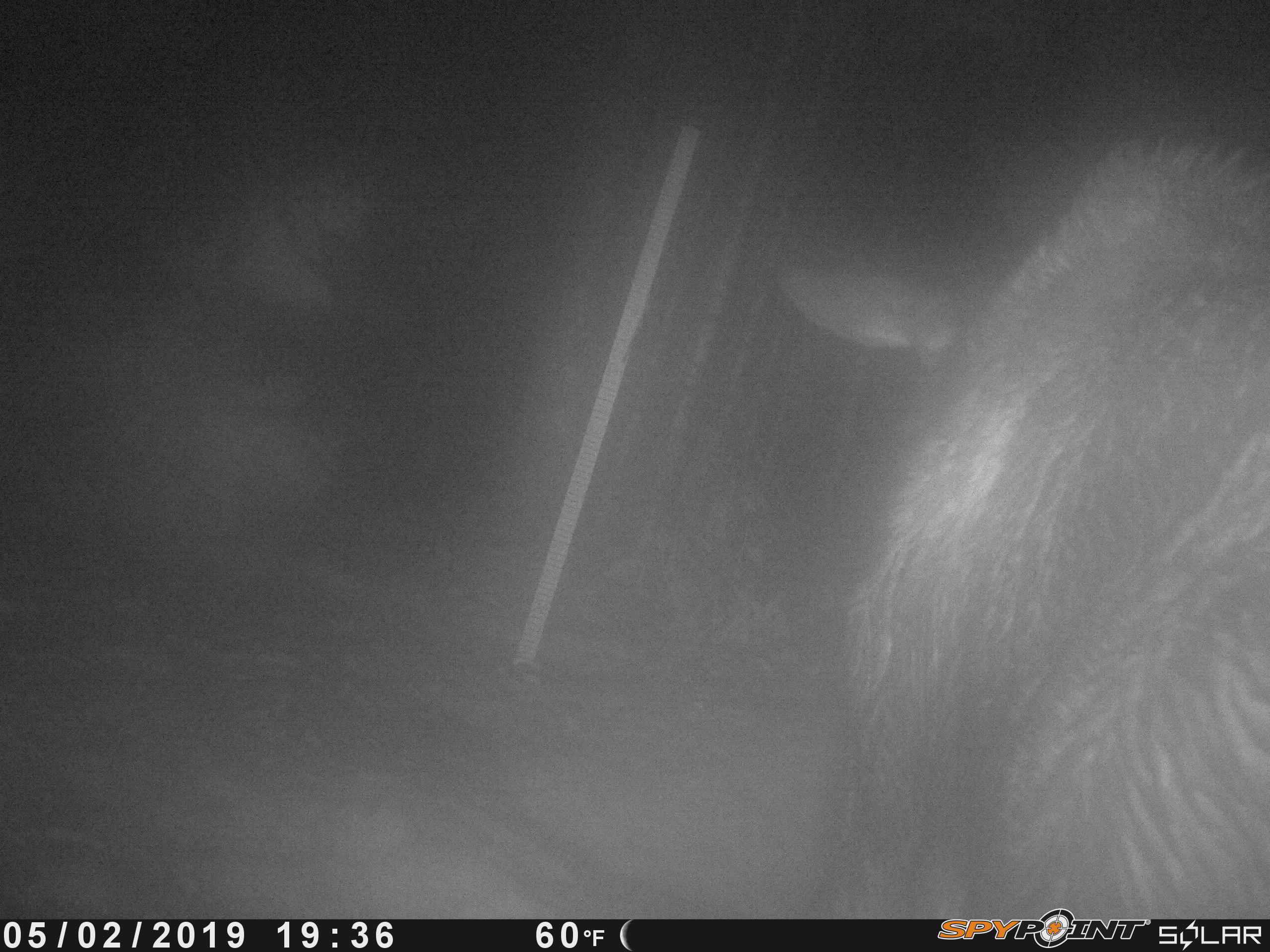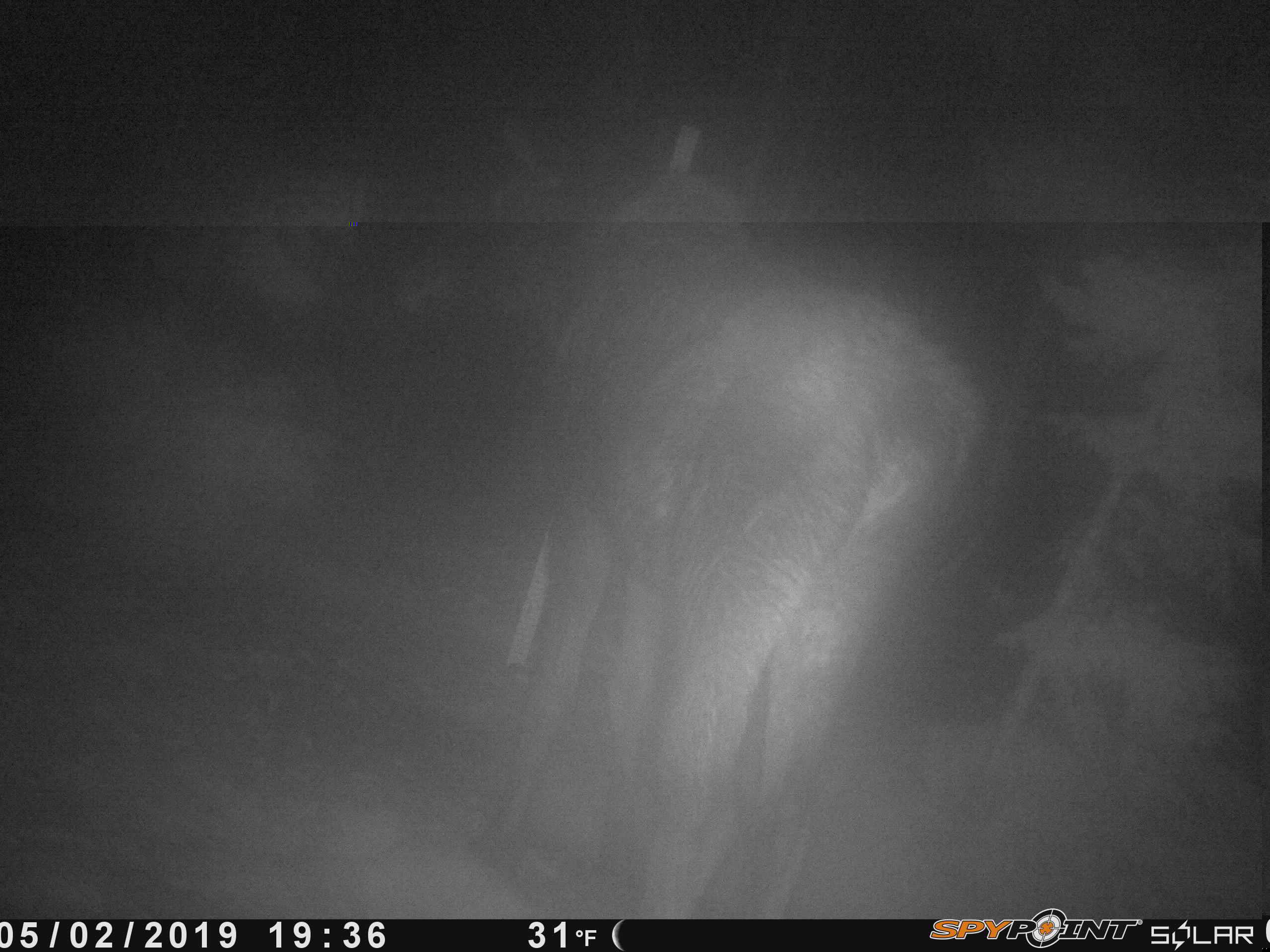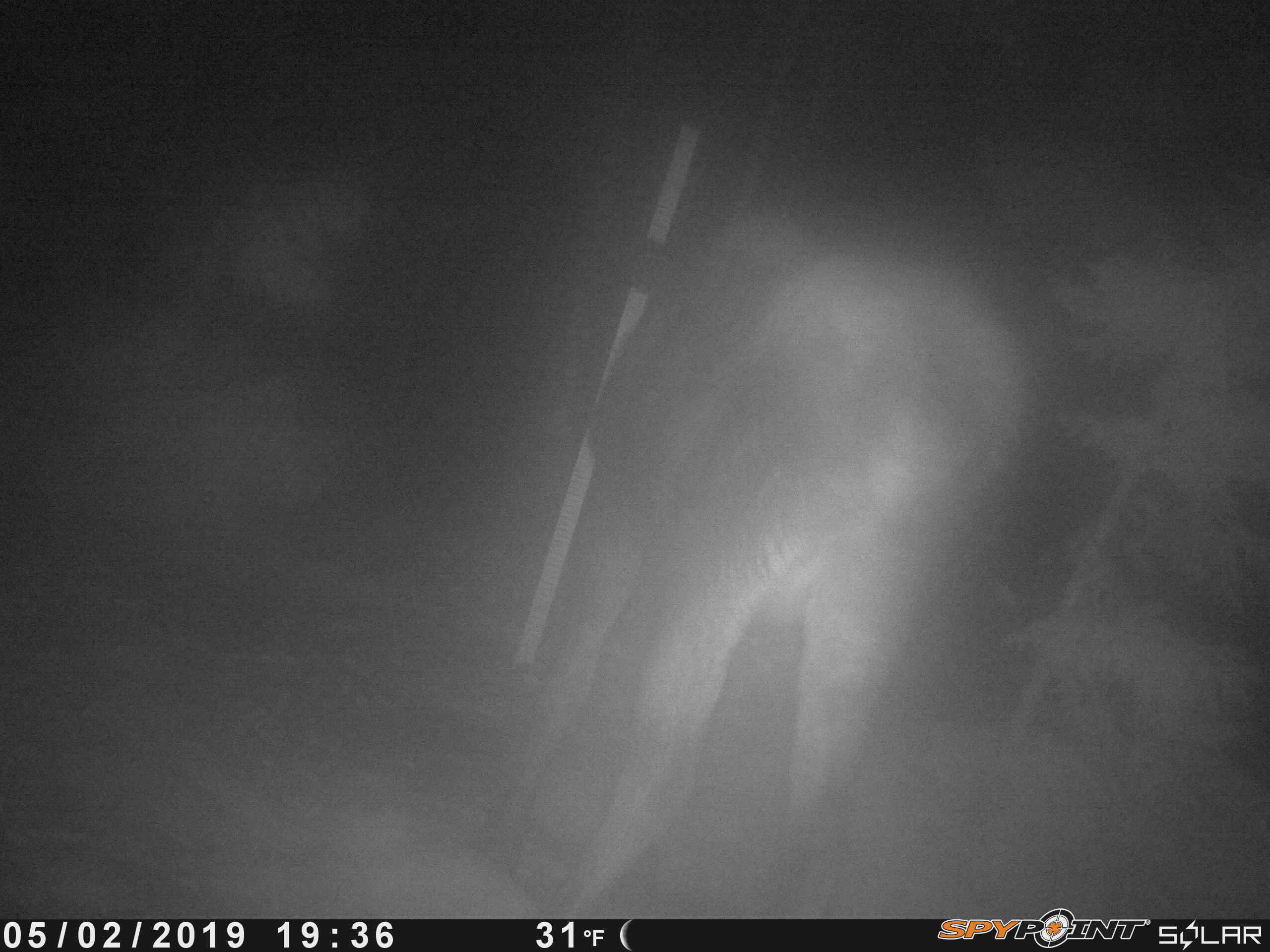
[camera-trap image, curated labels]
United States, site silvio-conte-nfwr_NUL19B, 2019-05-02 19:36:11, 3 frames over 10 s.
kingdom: Animalia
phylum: Chordata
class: Mammalia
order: Artiodactyla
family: Cervidae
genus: Alces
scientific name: Alces alces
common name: moose